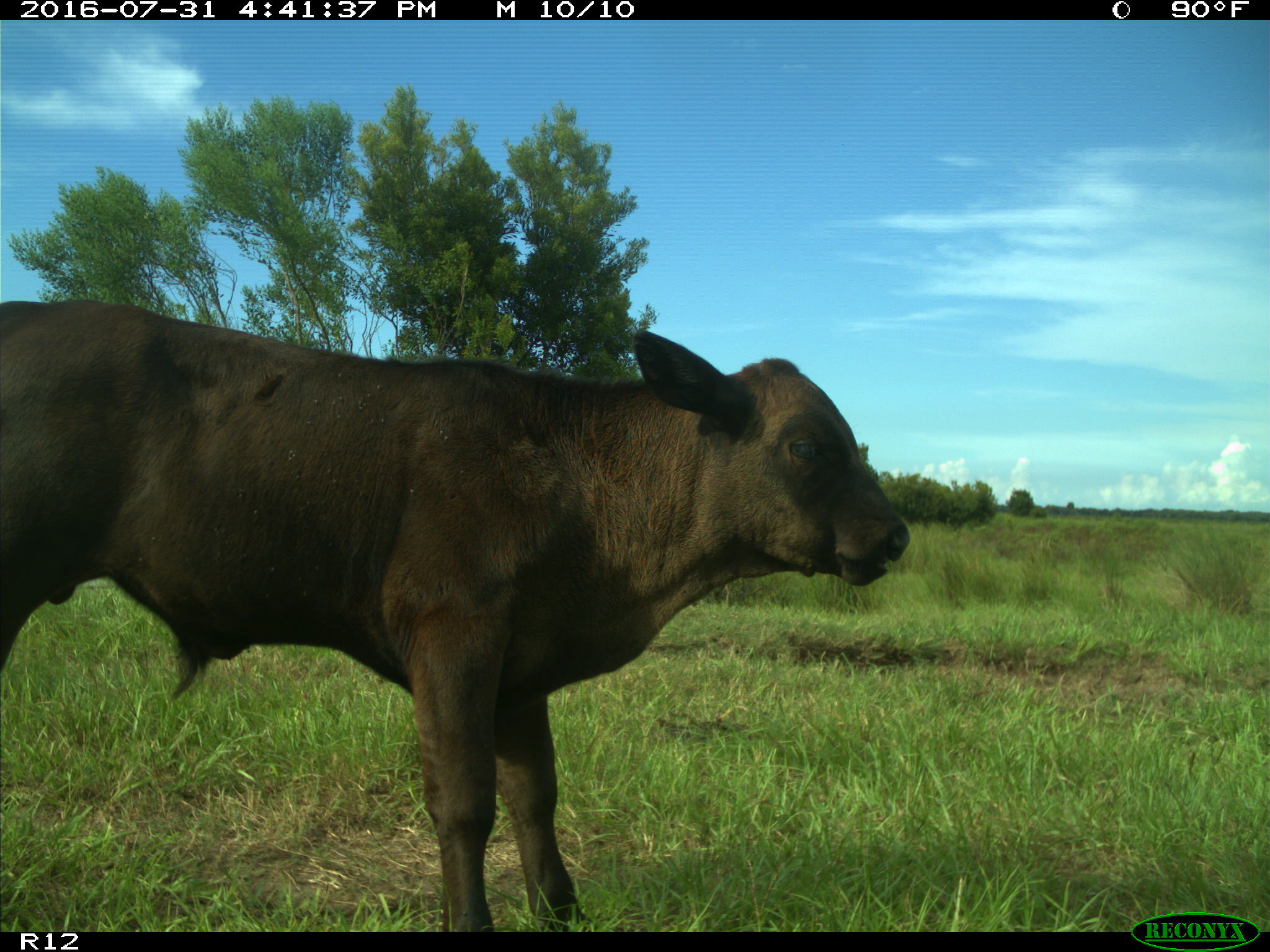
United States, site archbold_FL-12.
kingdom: Animalia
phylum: Chordata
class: Mammalia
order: Artiodactyla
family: Bovidae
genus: Bos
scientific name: Bos taurus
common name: domestic cow